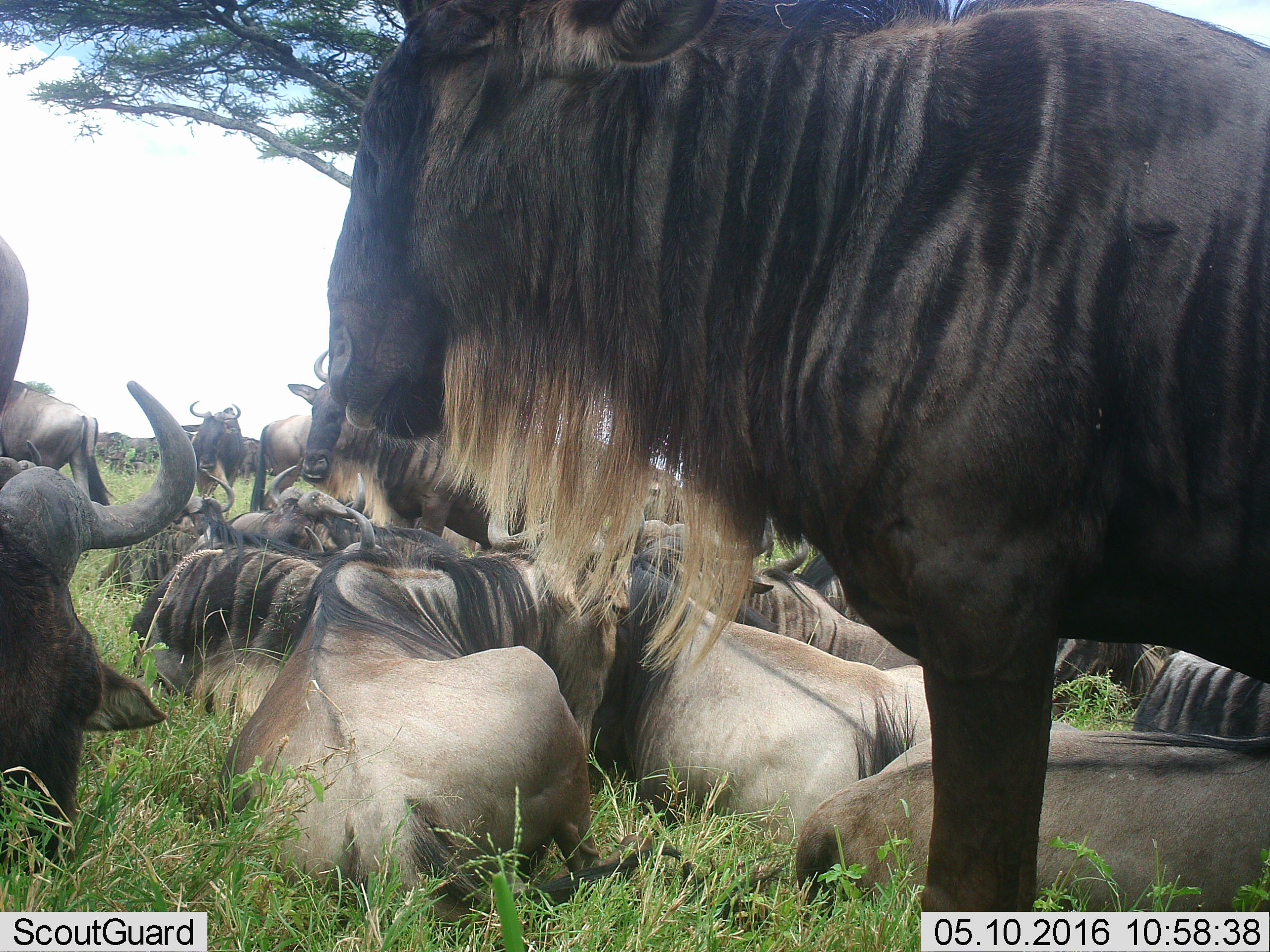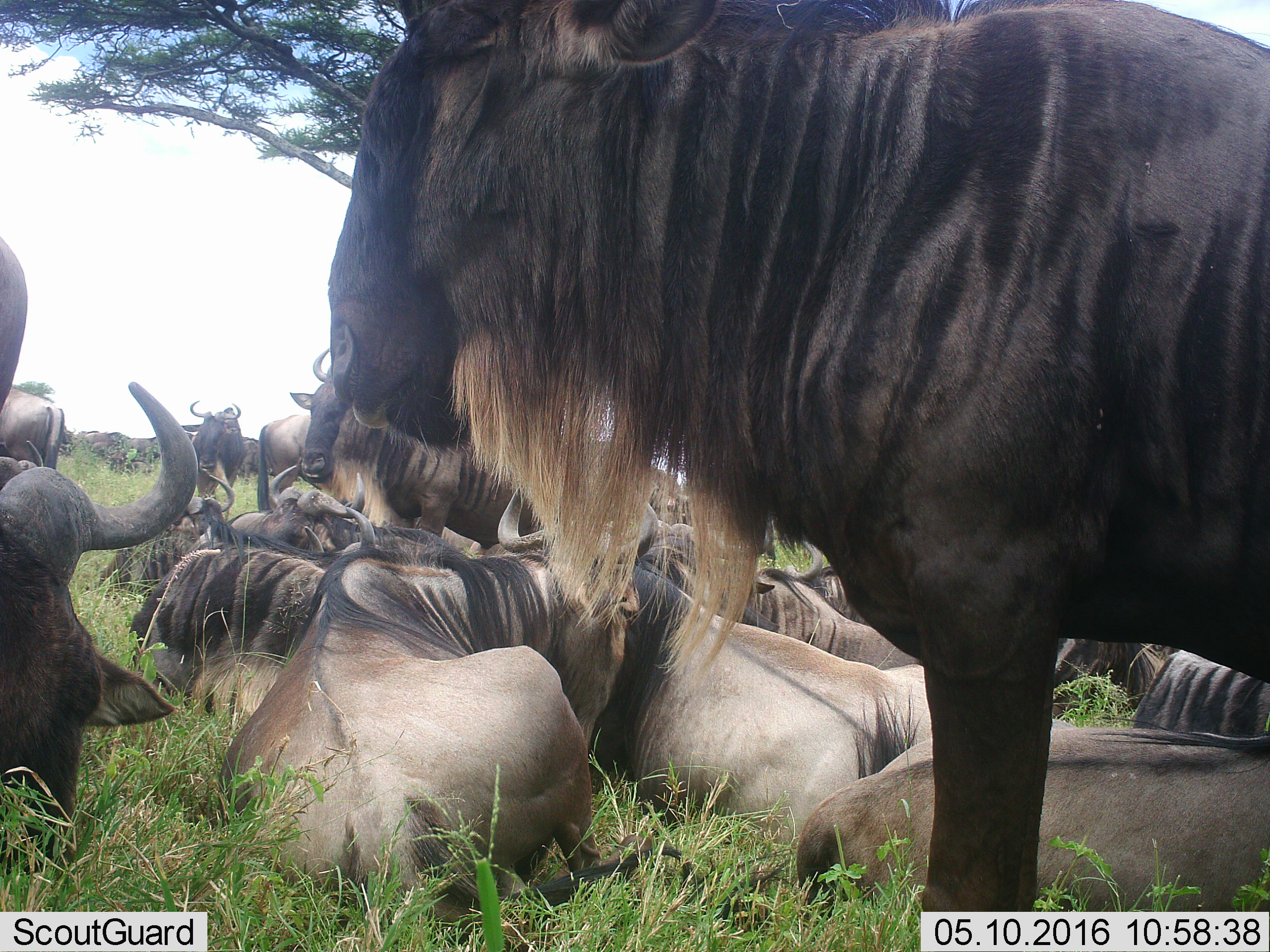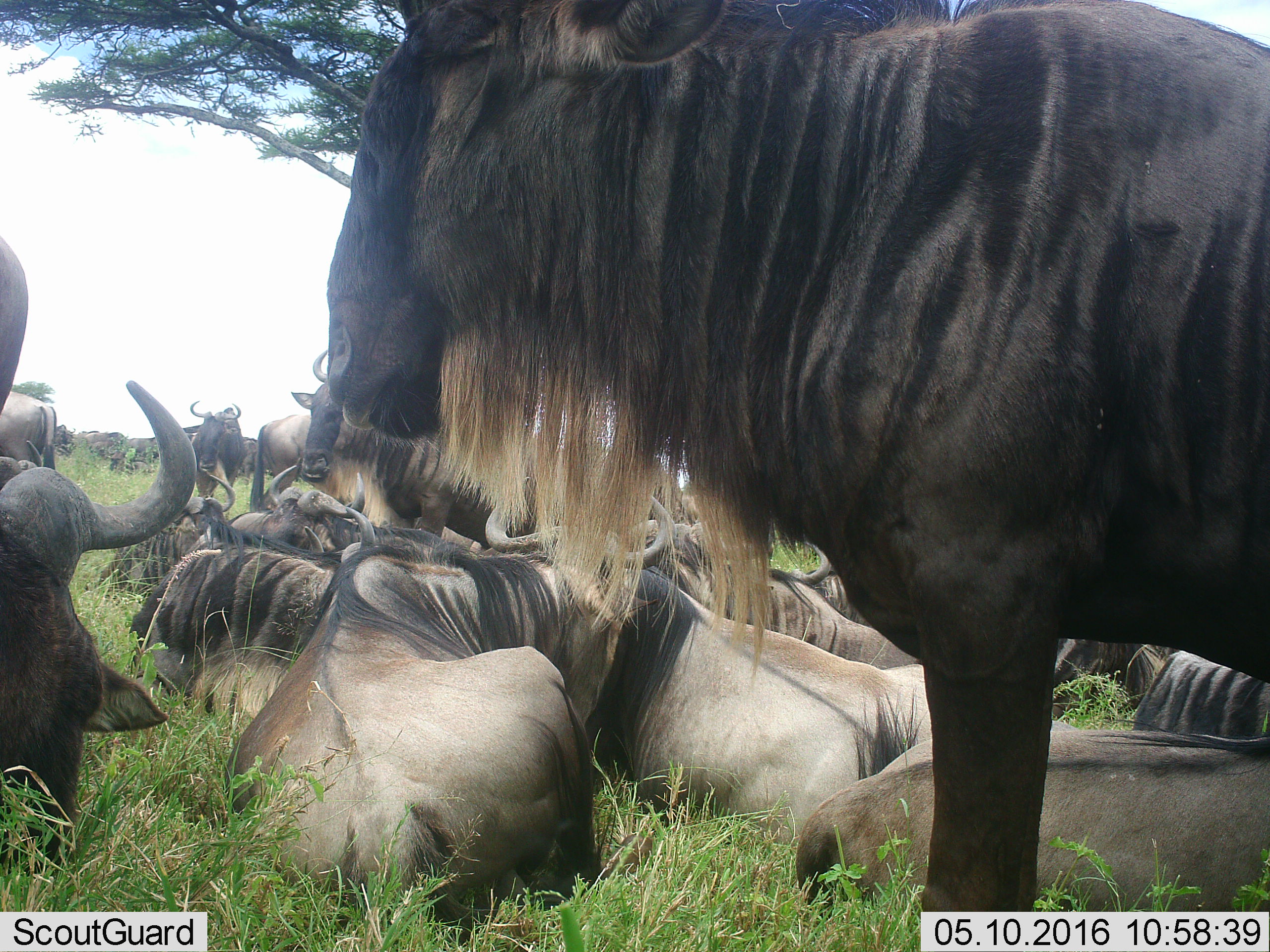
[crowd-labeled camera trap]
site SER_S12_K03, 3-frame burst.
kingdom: Animalia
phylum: Chordata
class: Mammalia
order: Artiodactyla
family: Bovidae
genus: Connochaetes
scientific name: Connochaetes taurinus taurinus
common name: blue wildebeest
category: wildebeestblue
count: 11-50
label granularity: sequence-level